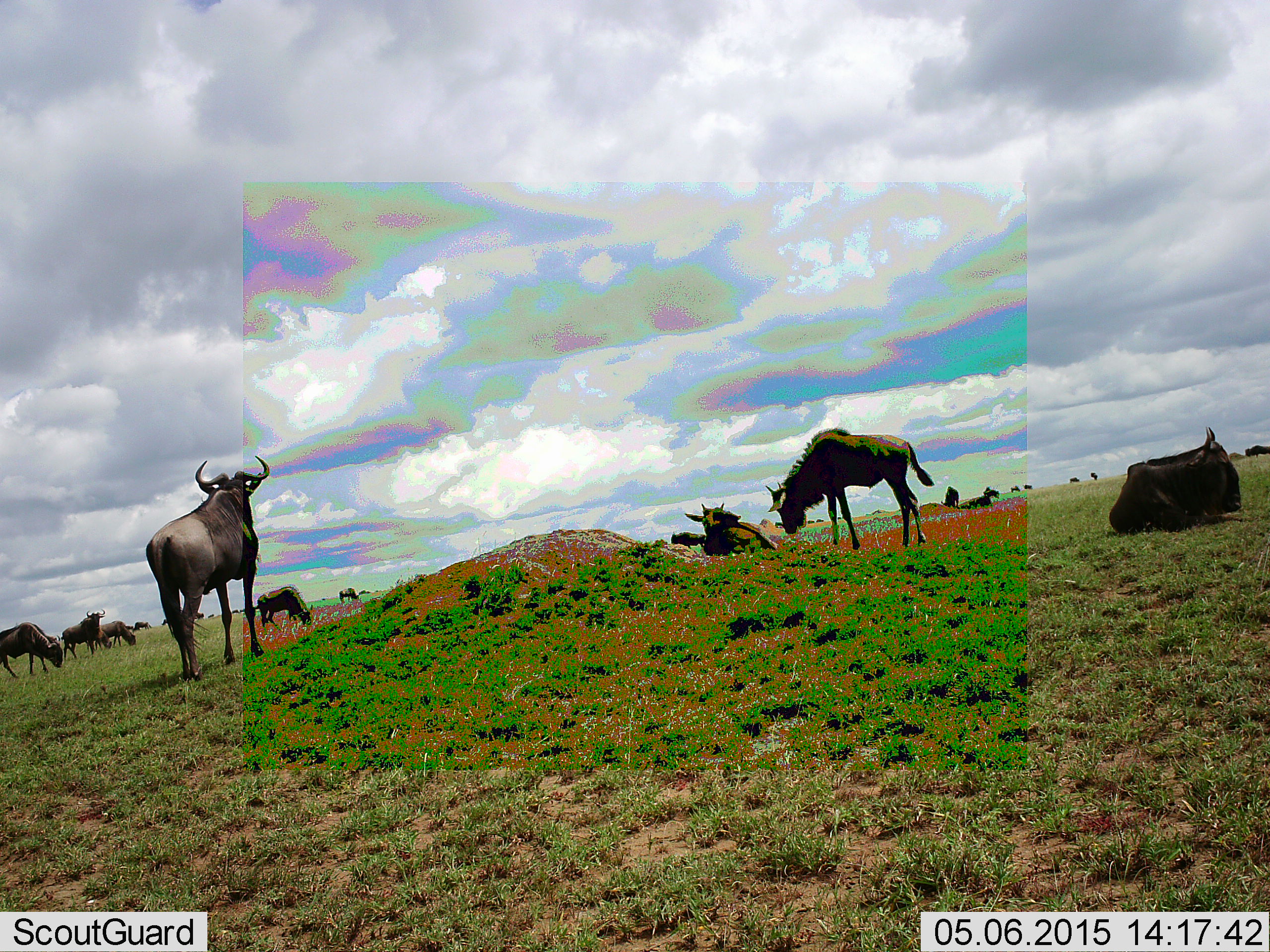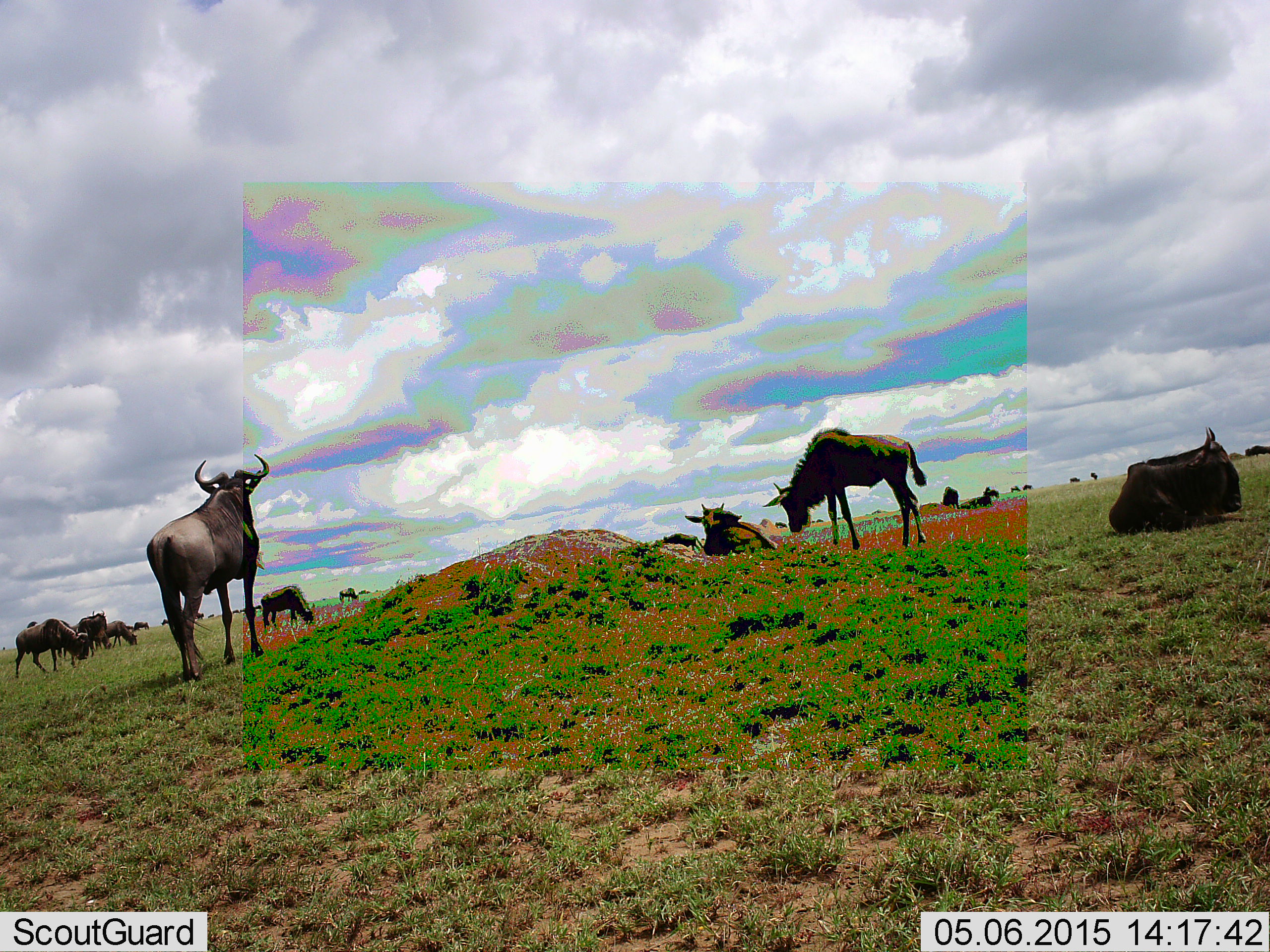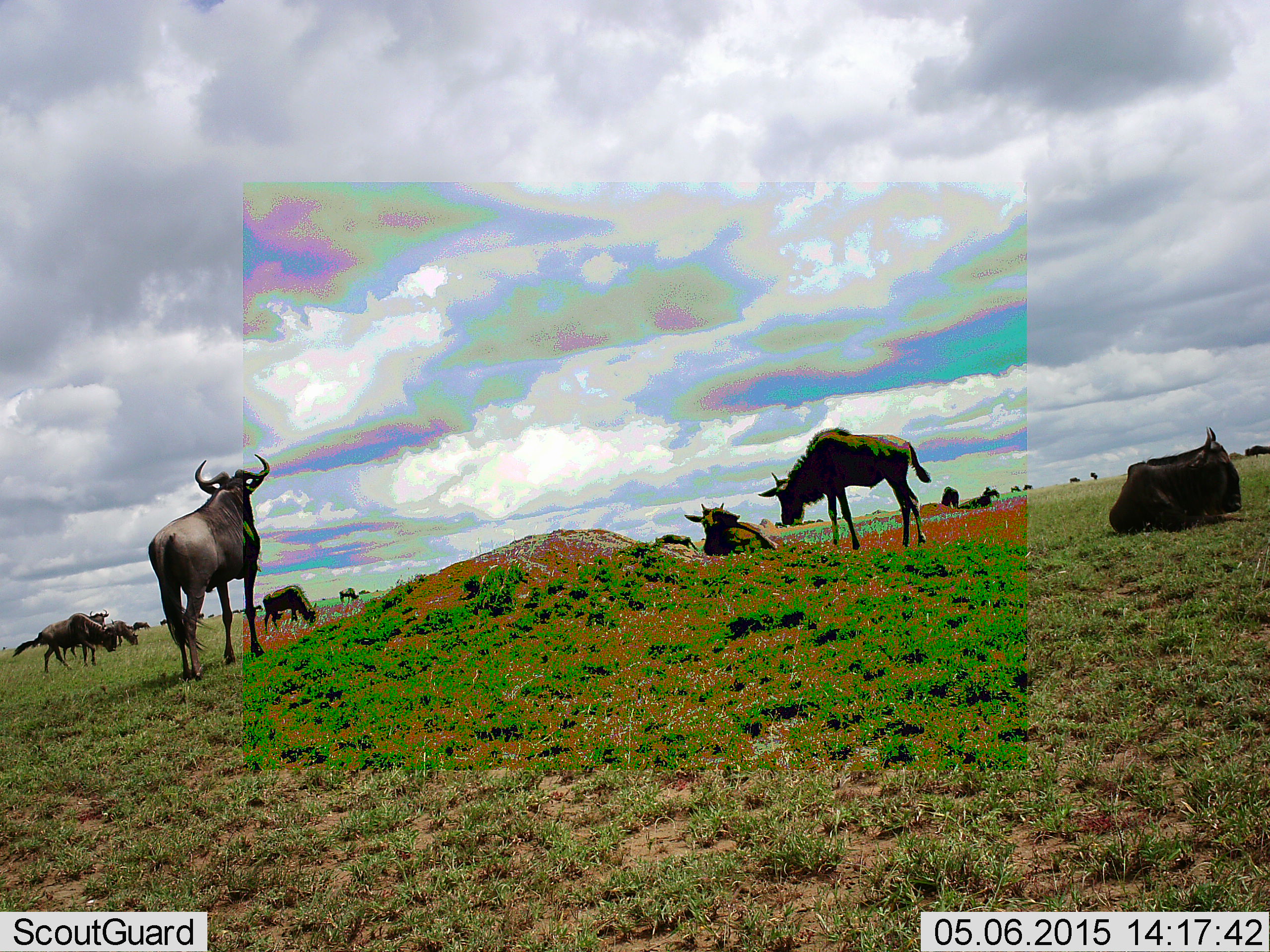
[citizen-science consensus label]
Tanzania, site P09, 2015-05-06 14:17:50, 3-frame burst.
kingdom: Animalia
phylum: Chordata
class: Mammalia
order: Artiodactyla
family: Bovidae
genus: Connochaetes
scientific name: Connochaetes taurinus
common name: blue wildebeest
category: wildebeest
Wildebeest (blue wildebeest) (Connochaetes taurinus), count 11-50. Behavior (volunteer vote fractions): standing 80%, resting 90%, moving 30%, interacting 0%. Young present (vote fraction): 10%. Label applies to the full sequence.